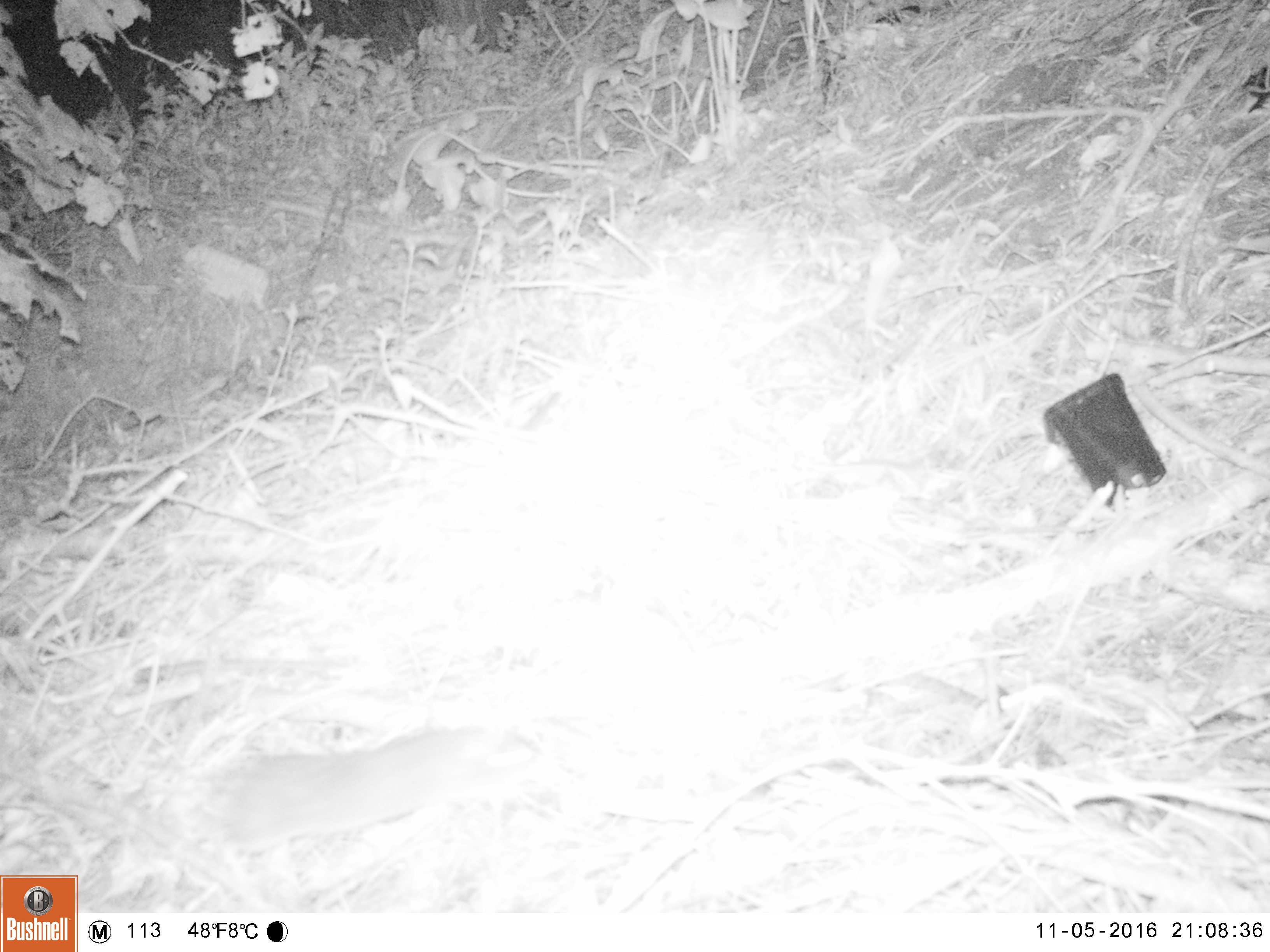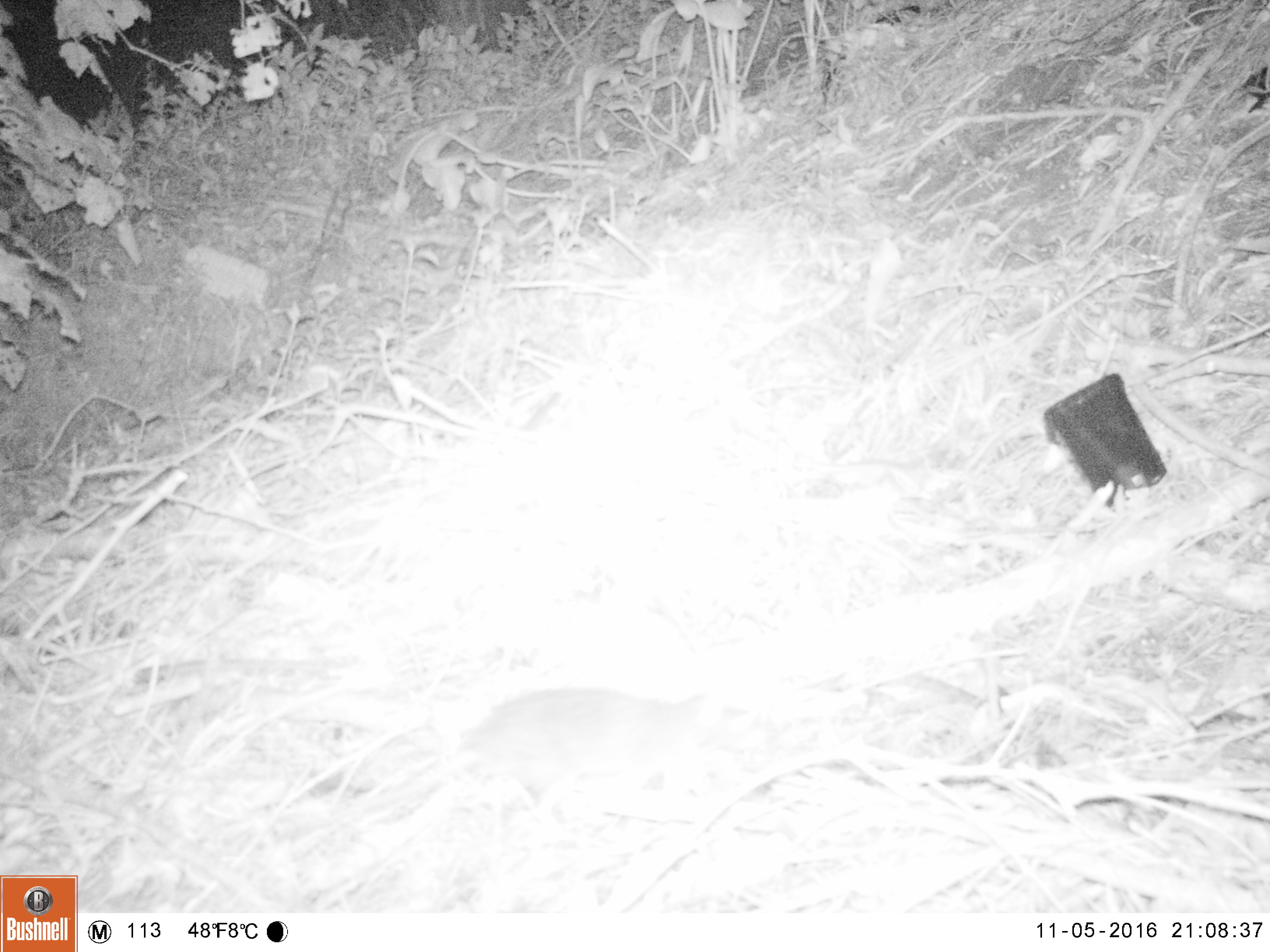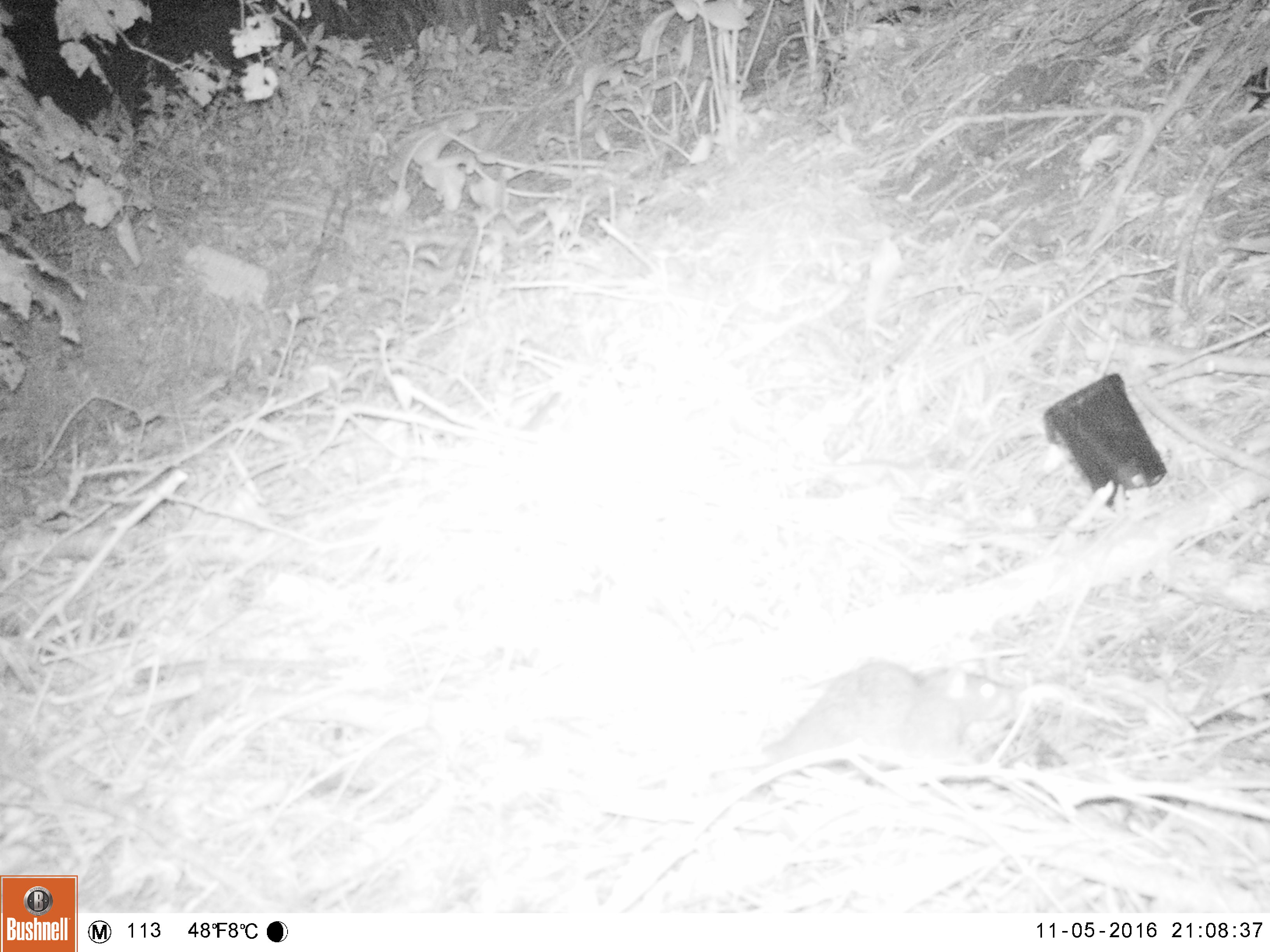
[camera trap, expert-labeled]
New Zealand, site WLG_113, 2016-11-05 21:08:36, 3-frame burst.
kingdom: Animalia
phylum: Chordata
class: Mammalia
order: Rodentia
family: Muridae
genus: Rattus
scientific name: Rattus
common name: rat